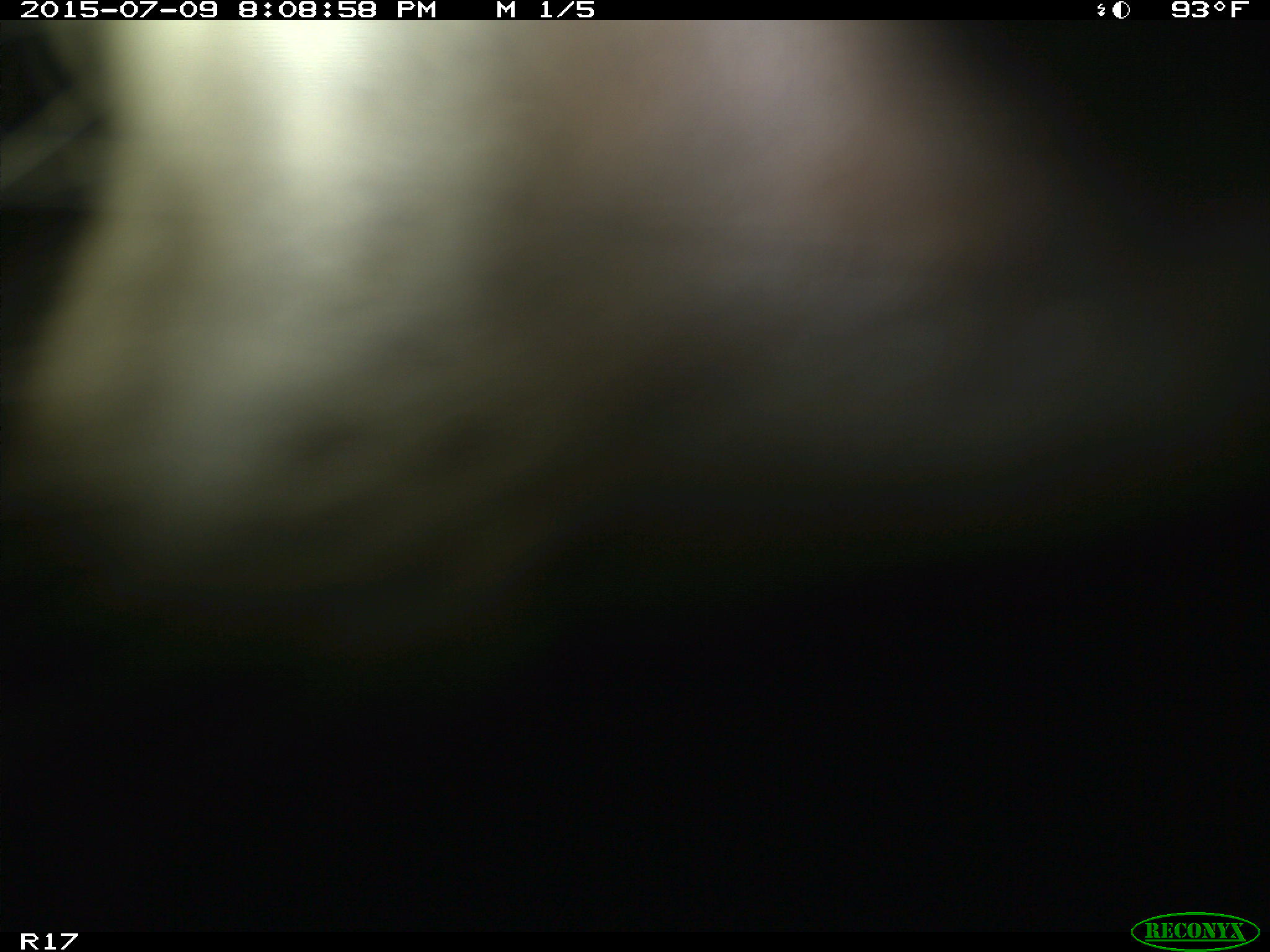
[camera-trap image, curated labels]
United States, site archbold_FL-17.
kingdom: Animalia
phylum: Chordata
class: Mammalia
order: Artiodactyla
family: Bovidae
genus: Bos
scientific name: Bos taurus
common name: domestic cow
Bos taurus (domestic cow).